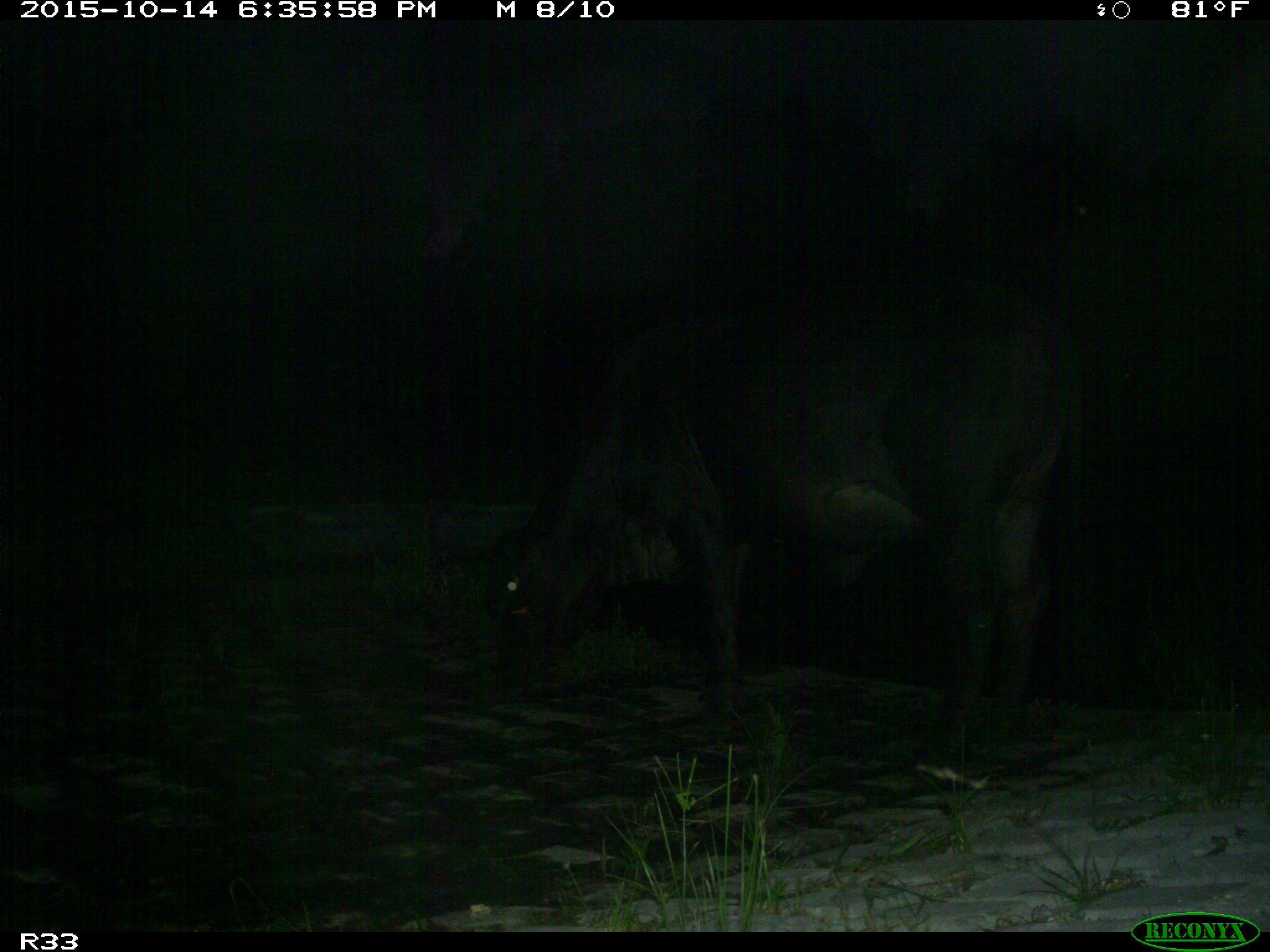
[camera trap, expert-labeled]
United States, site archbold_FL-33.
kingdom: Animalia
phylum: Chordata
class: Mammalia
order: Artiodactyla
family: Bovidae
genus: Bos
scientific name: Bos taurus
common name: domestic cow